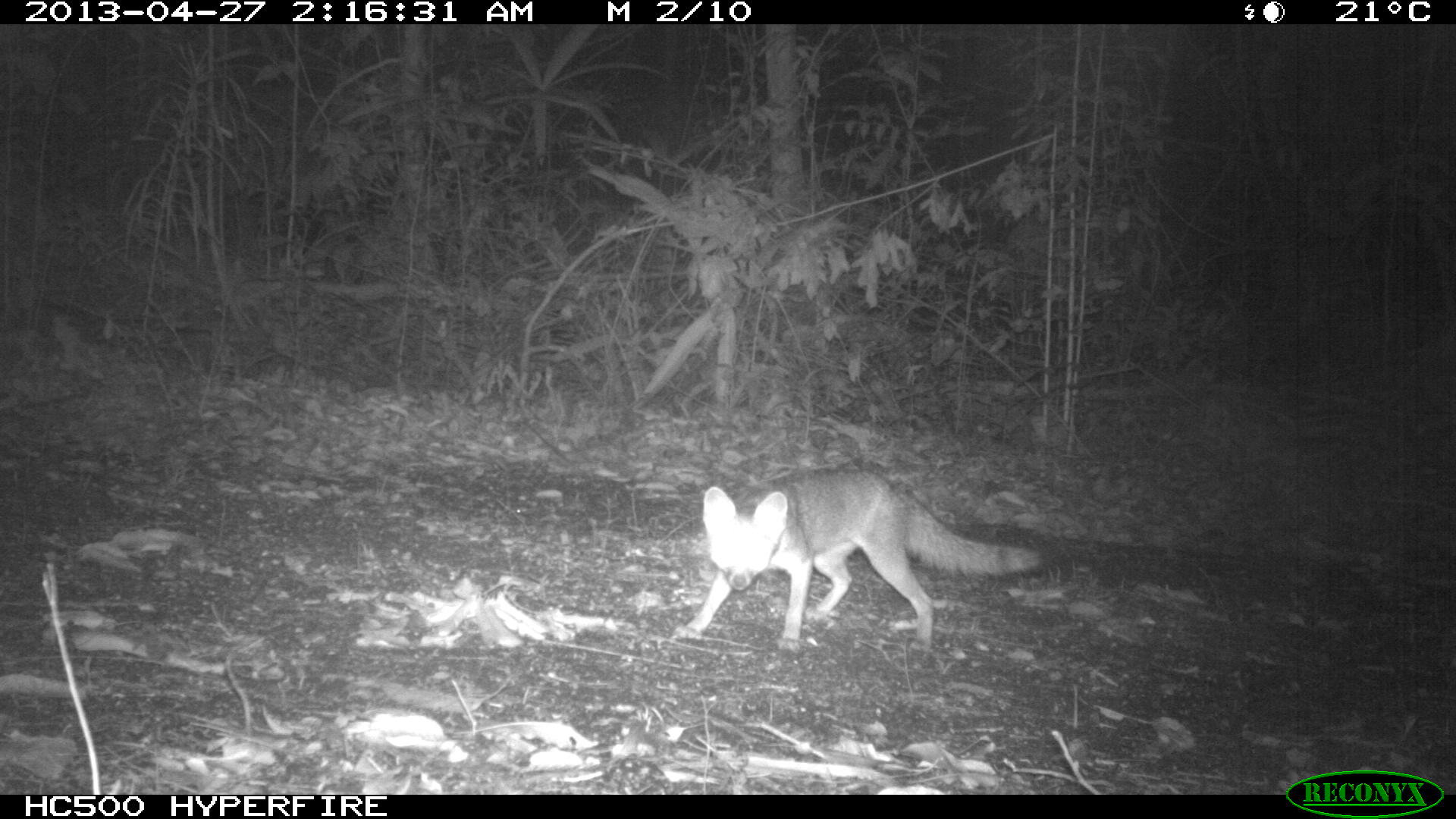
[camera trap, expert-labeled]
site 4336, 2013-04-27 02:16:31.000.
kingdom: Animalia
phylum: Chordata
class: Mammalia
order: Carnivora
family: Canidae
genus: Urocyon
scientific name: Urocyon cinereoargenteus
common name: gray fox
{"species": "Urocyon cinereoargenteus (gray fox)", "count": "1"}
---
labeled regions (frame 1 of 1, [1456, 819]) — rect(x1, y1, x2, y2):
urocyon cinereoargenteus: rect(671, 466, 1043, 654)